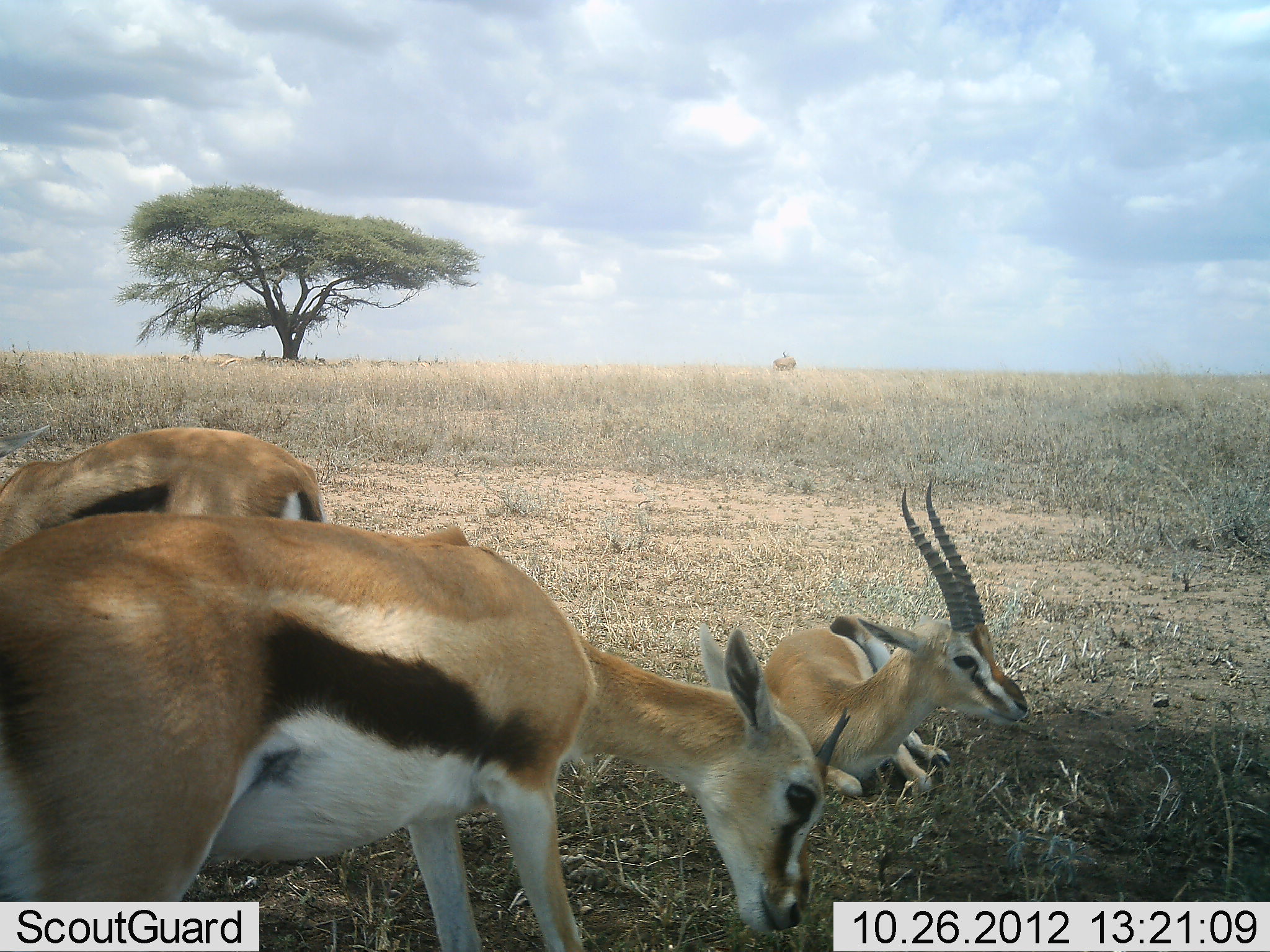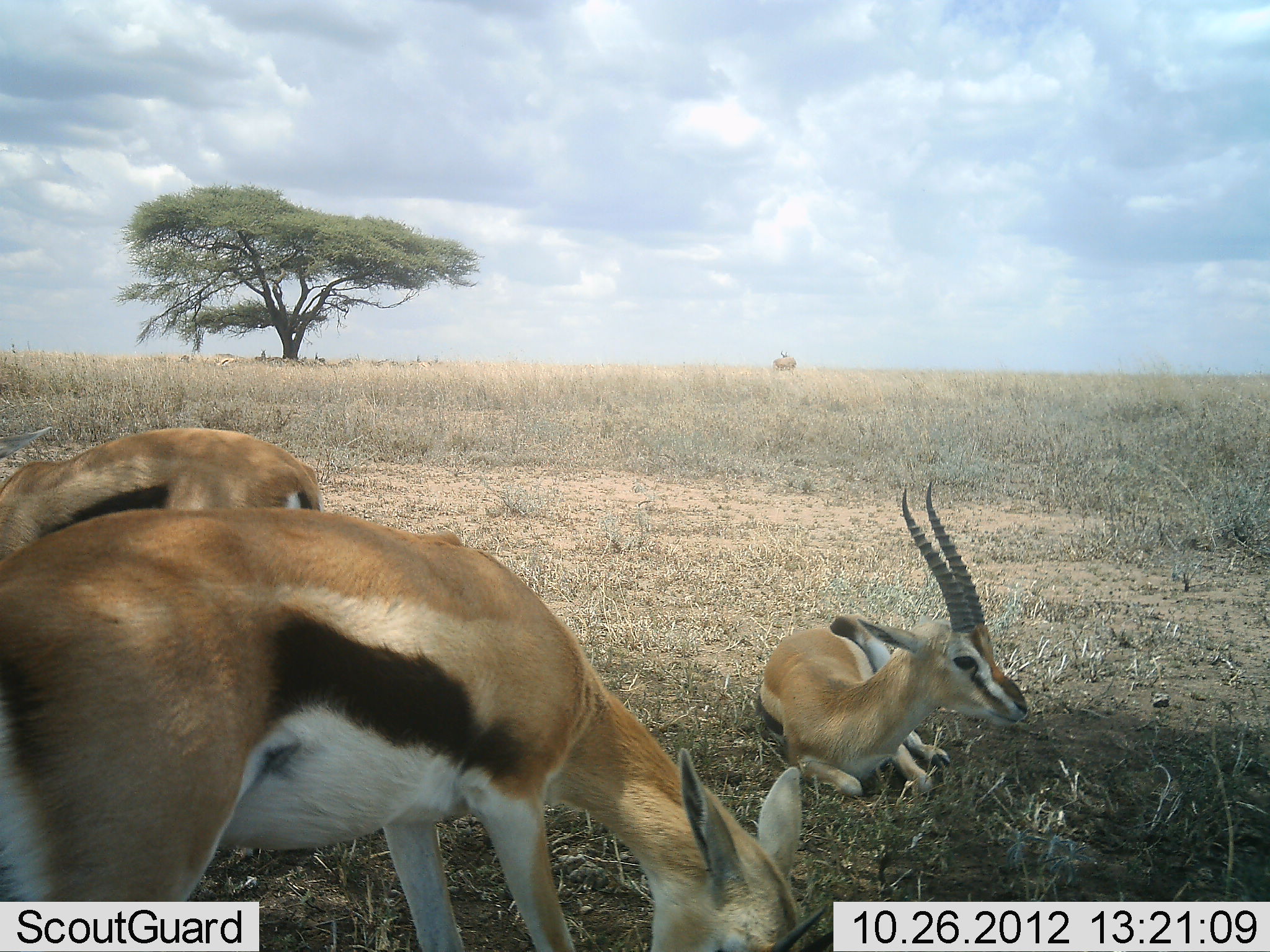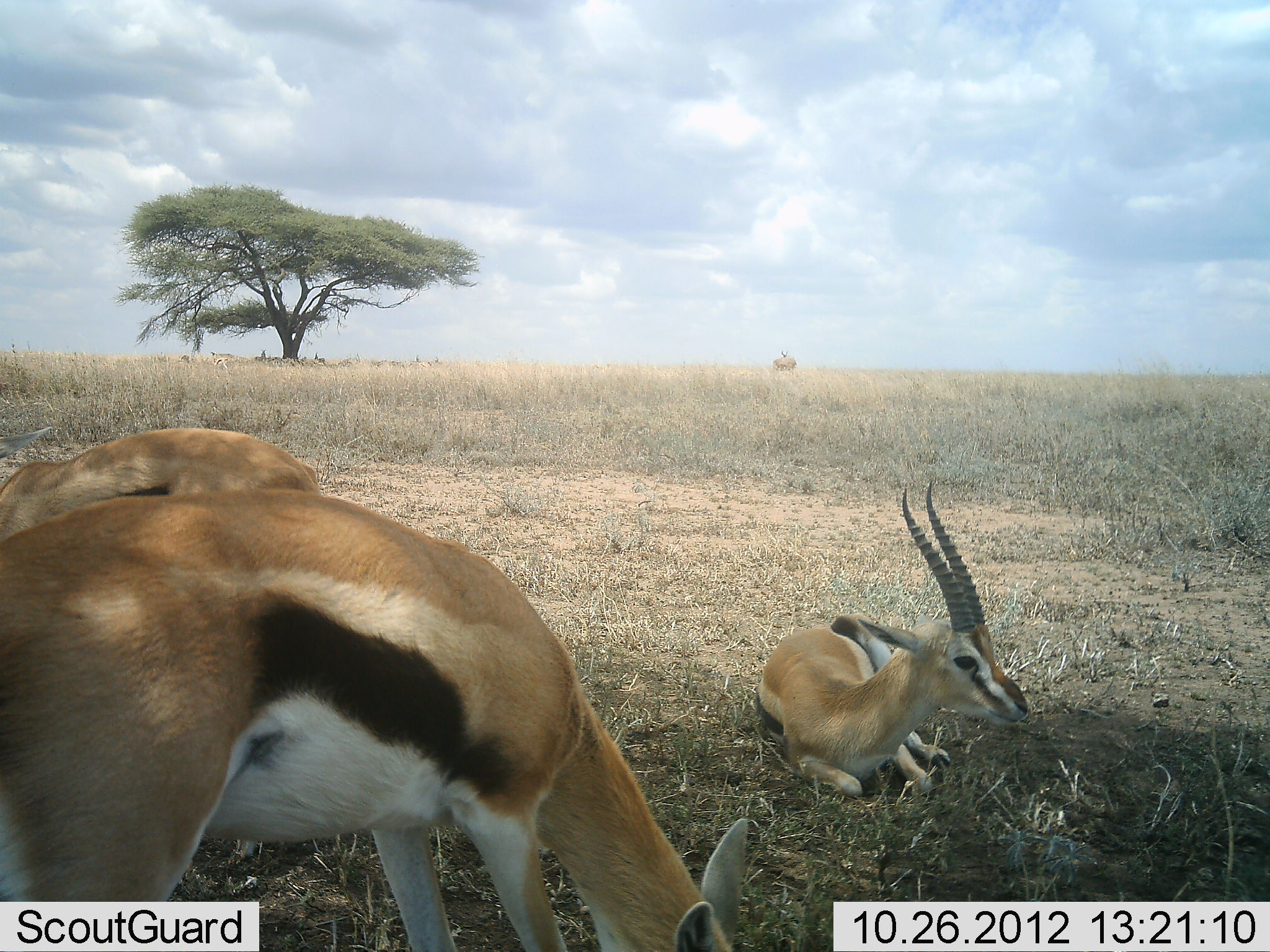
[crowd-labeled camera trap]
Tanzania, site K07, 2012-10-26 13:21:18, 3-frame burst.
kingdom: Animalia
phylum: Chordata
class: Mammalia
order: Artiodactyla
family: Bovidae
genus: Eudorcas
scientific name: Eudorcas thomsonii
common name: thomson's gazelle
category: gazellethomsons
Gazellethomsons (thomson's gazelle) (Eudorcas thomsonii), count 3. Behavior (volunteer vote fractions): standing 75%, resting 100%, moving 0%, interacting 0%. Young present (vote fraction): 0%. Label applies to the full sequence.